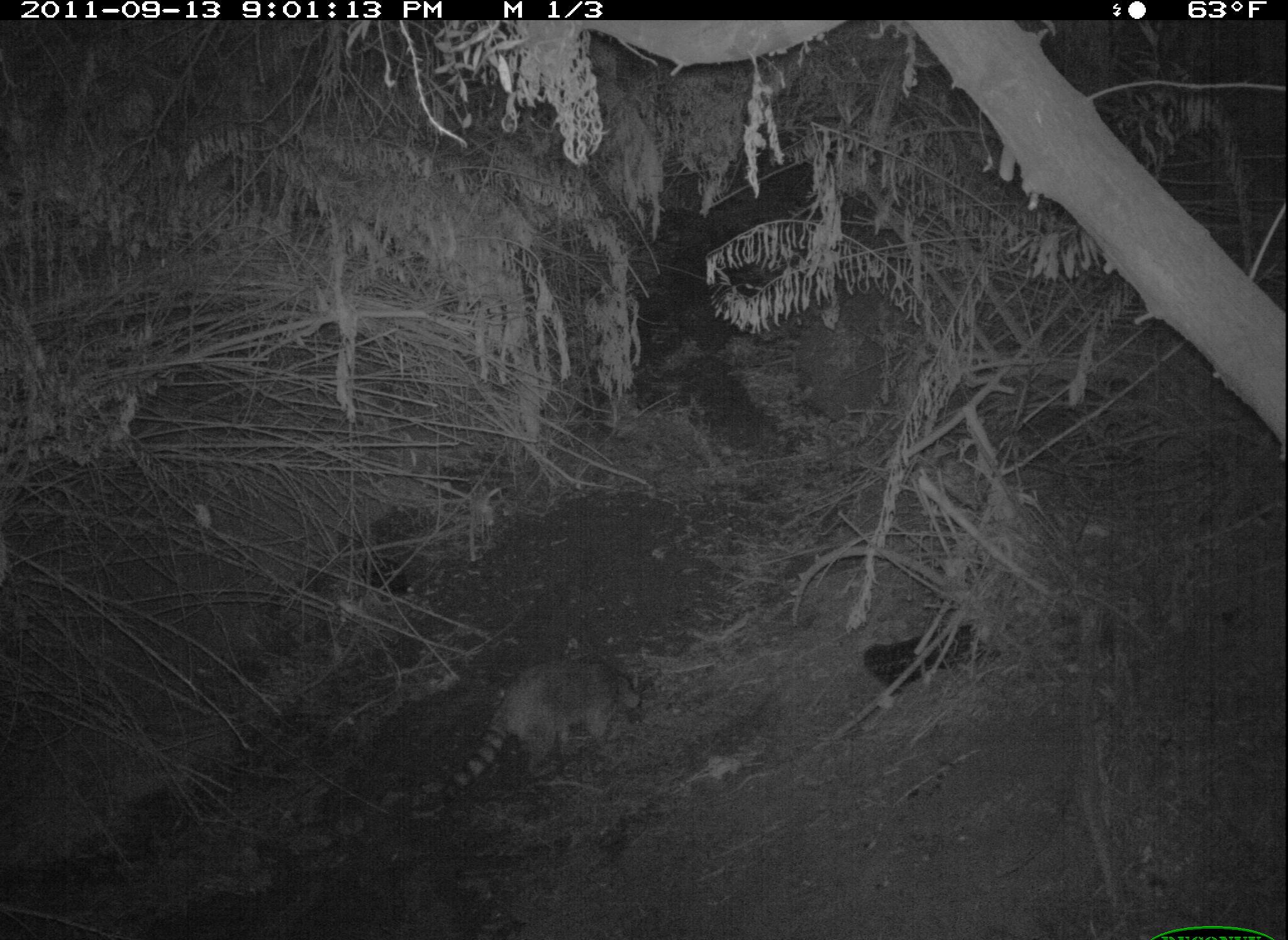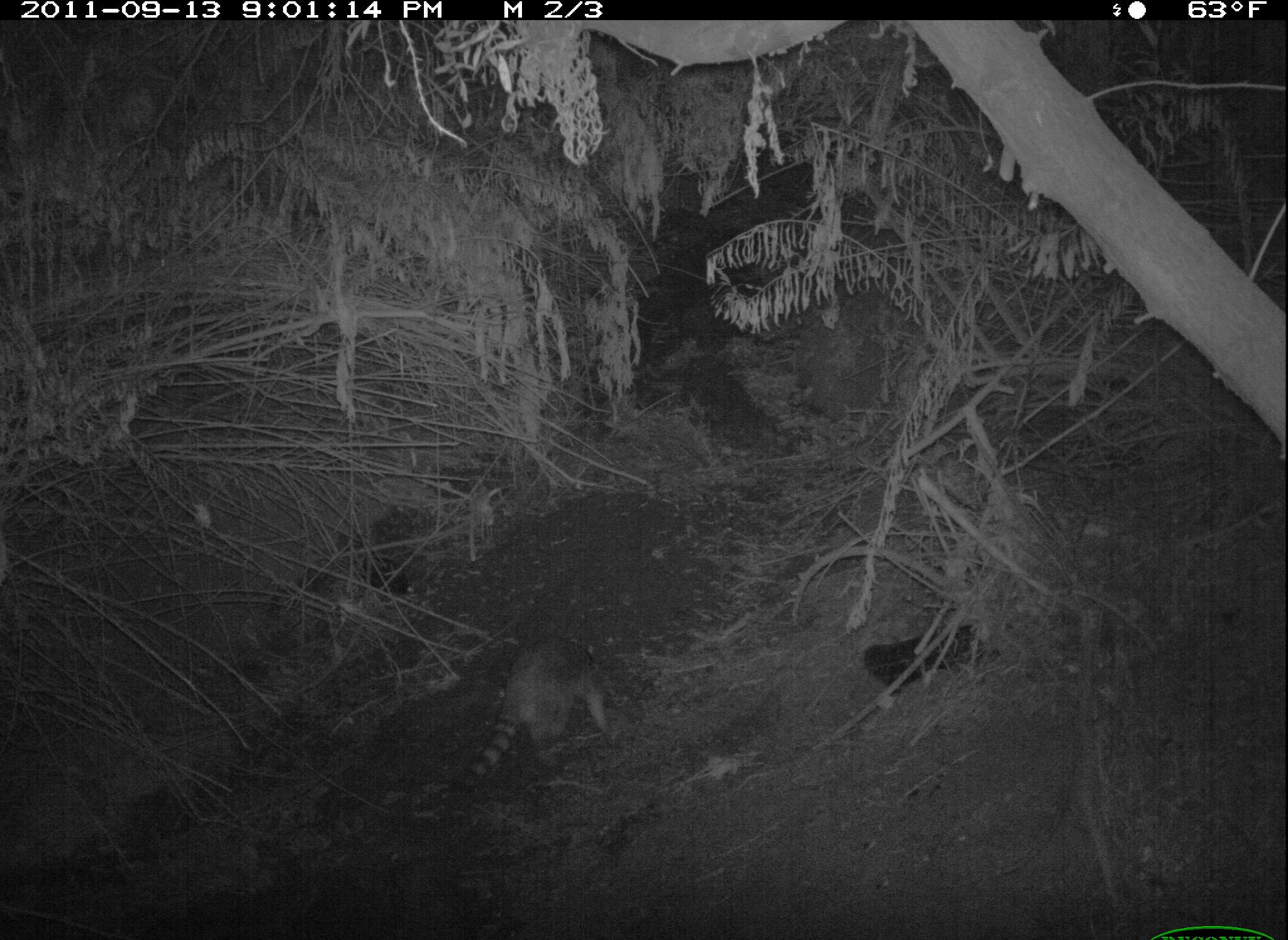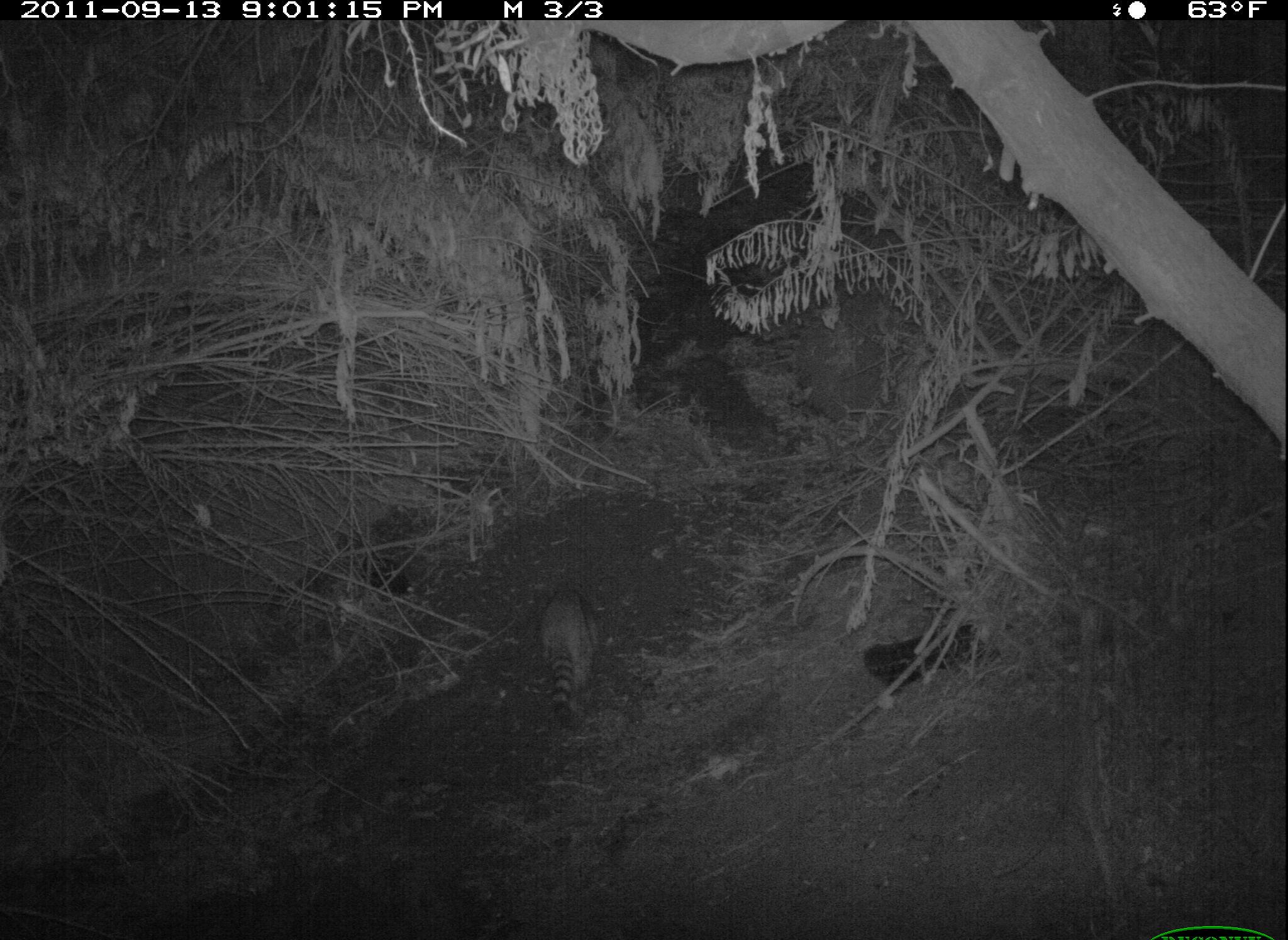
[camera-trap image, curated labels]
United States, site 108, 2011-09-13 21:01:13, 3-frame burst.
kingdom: Animalia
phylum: Chordata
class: Mammalia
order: Carnivora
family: Procyonidae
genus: Procyon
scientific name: Procyon lotor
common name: raccoon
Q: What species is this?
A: Raccoon (Procyon lotor).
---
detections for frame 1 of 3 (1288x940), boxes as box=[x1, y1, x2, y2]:
raccoon: box=[440, 639, 658, 810]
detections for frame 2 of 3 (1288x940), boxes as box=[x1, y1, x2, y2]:
raccoon: box=[446, 619, 621, 805]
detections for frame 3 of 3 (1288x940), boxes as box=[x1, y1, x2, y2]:
raccoon: box=[522, 575, 617, 741]